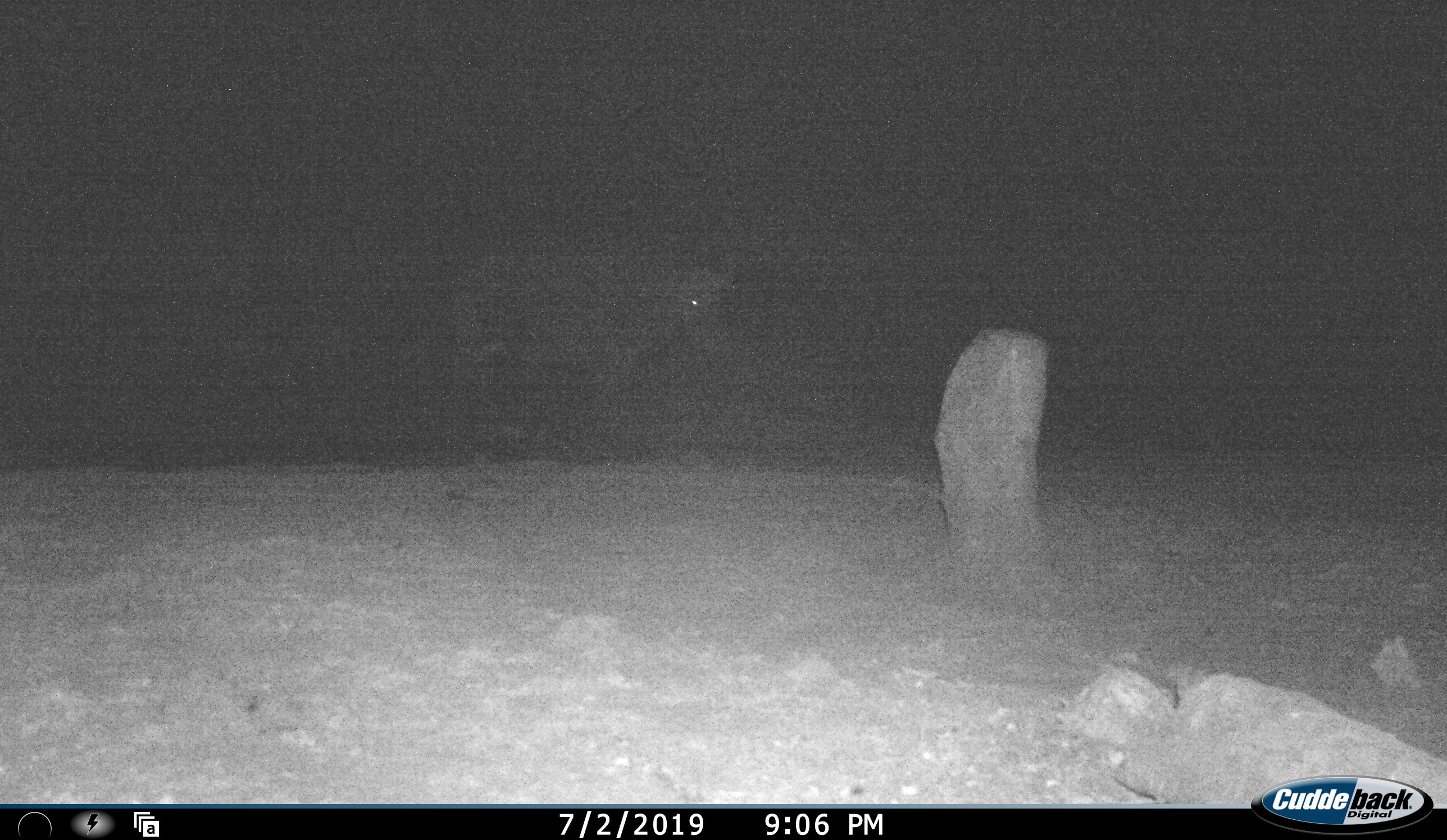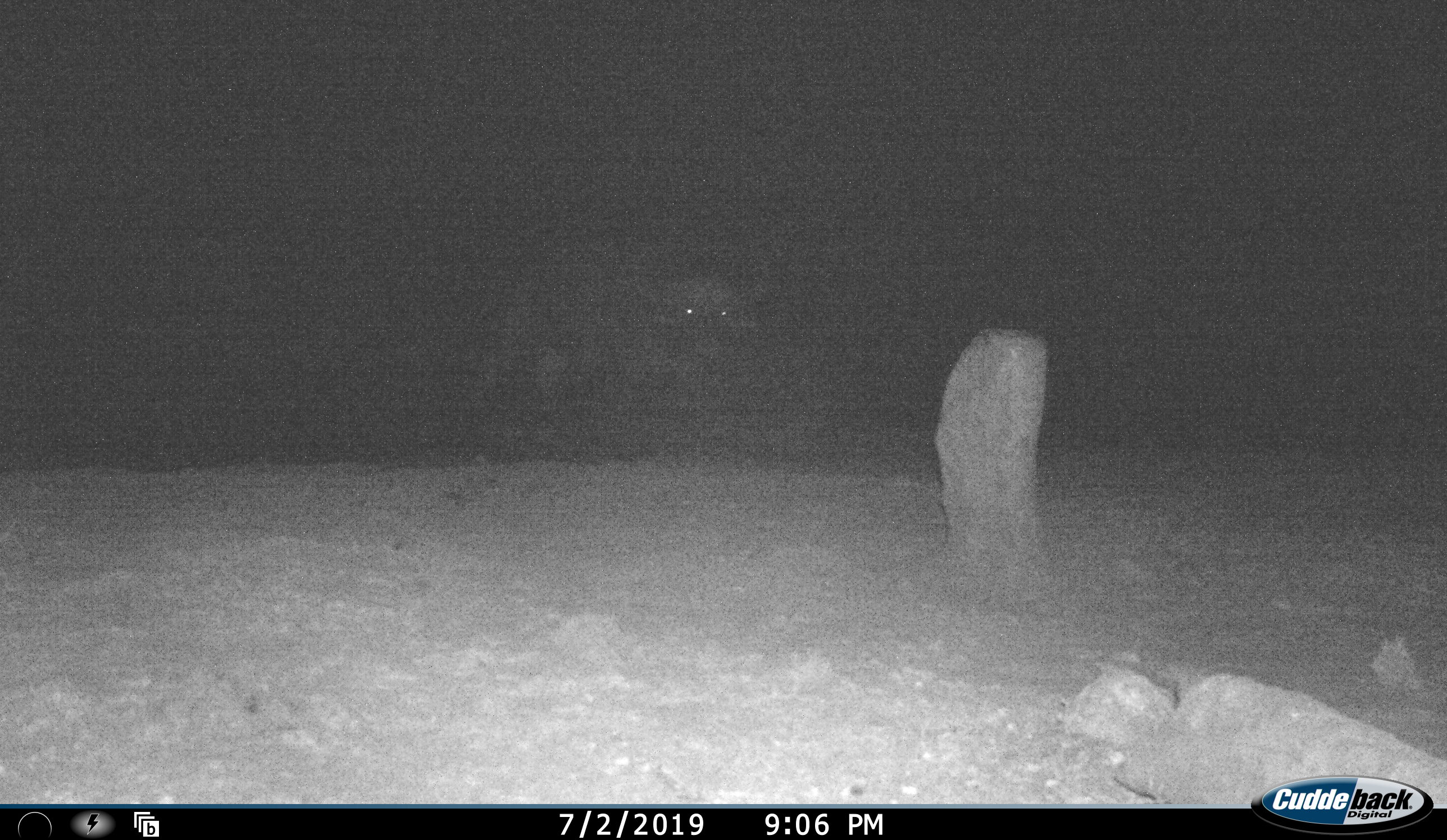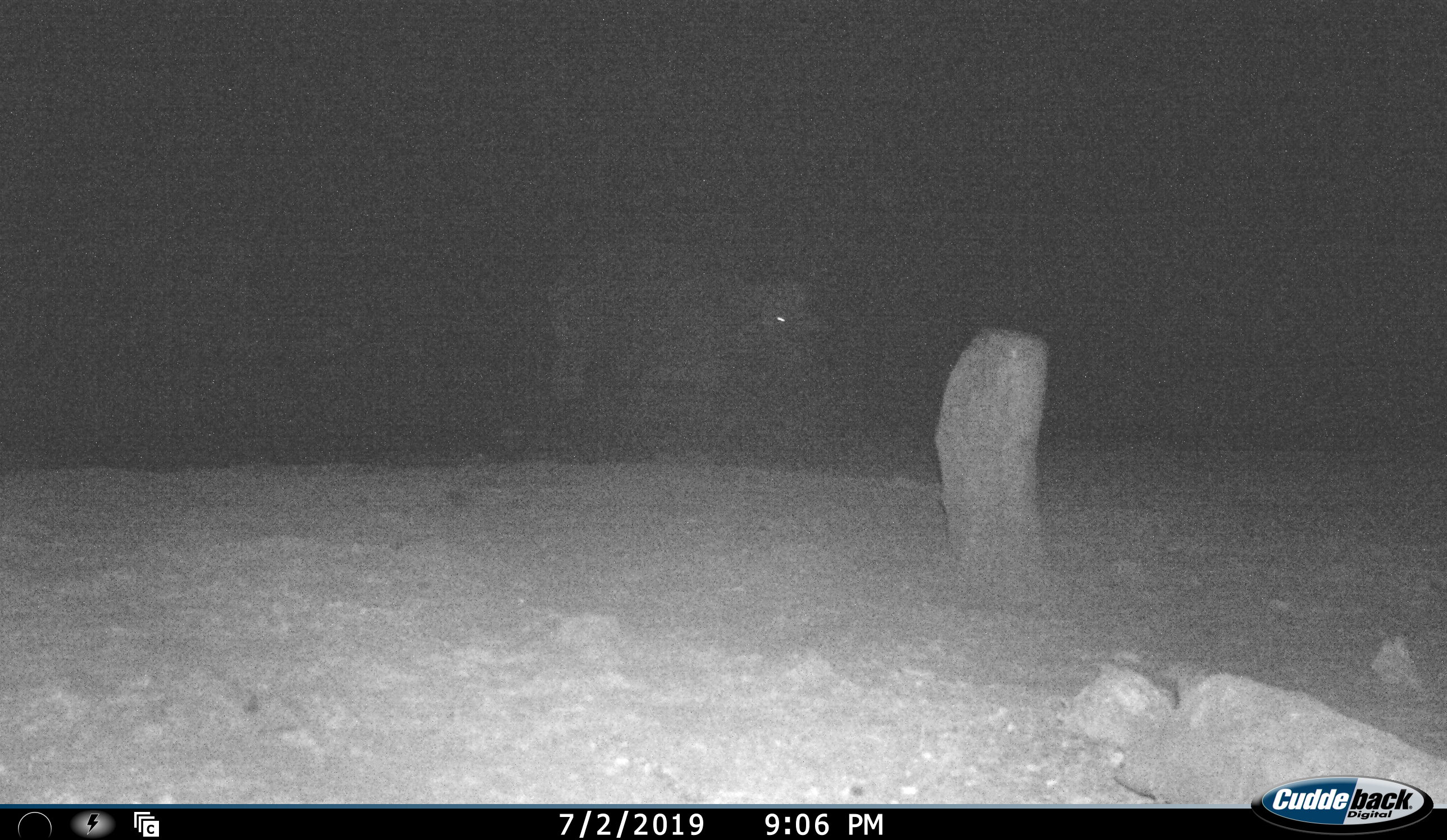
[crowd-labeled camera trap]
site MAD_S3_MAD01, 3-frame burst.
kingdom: Animalia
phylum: Chordata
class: Mammalia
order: Artiodactyla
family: Bovidae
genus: Syncerus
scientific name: Syncerus caffer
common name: african buffalo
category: buffalo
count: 1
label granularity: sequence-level